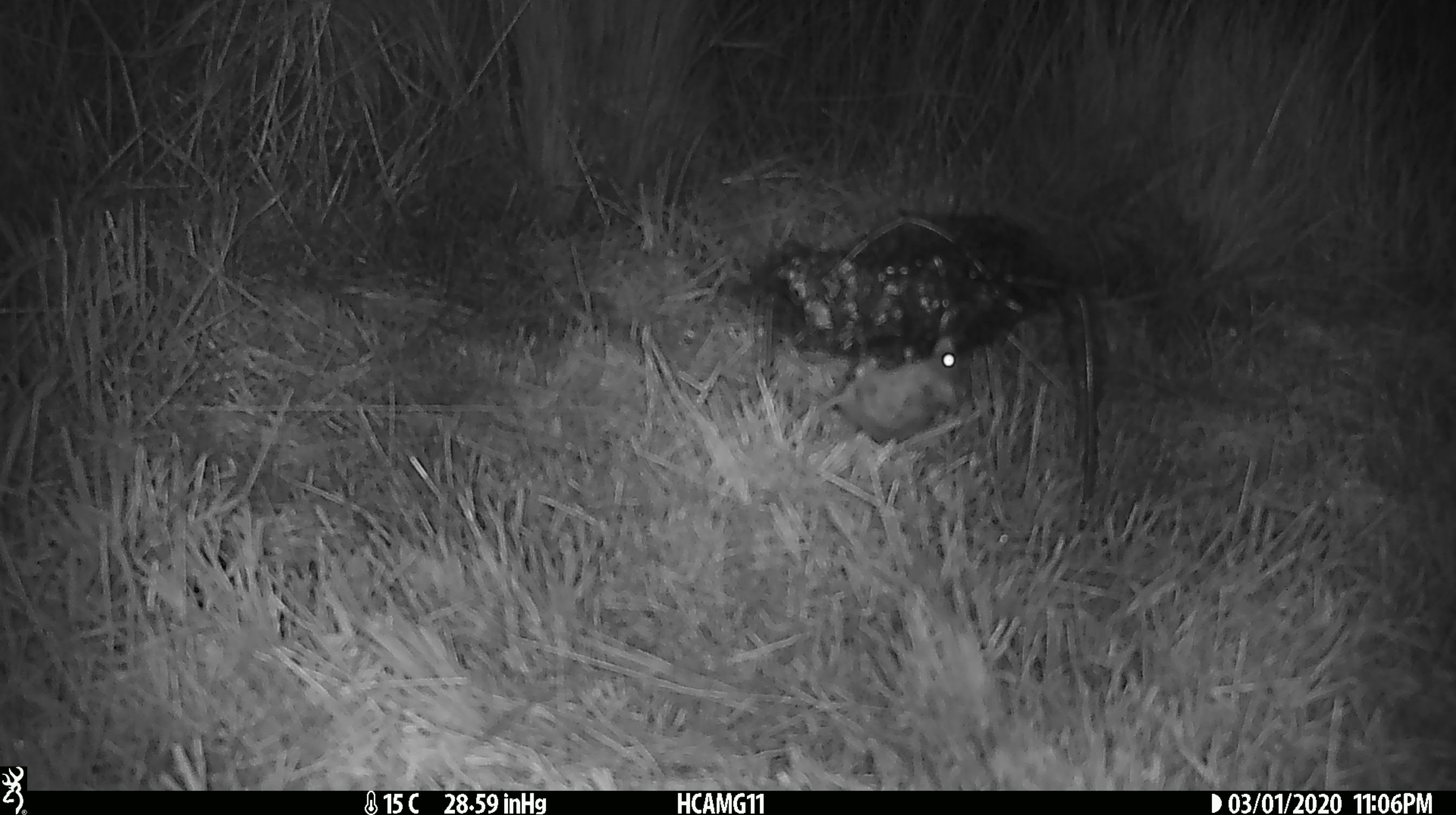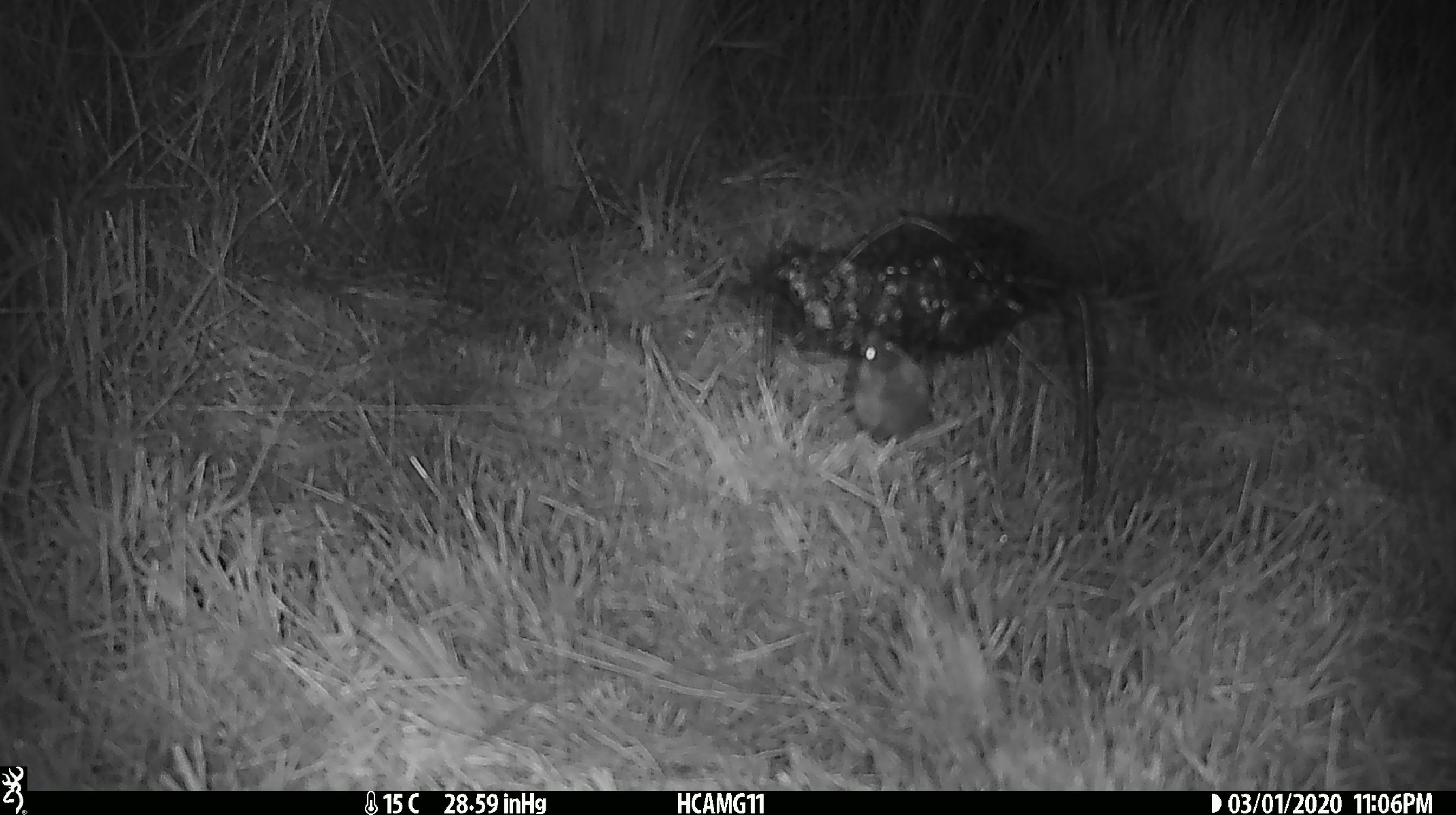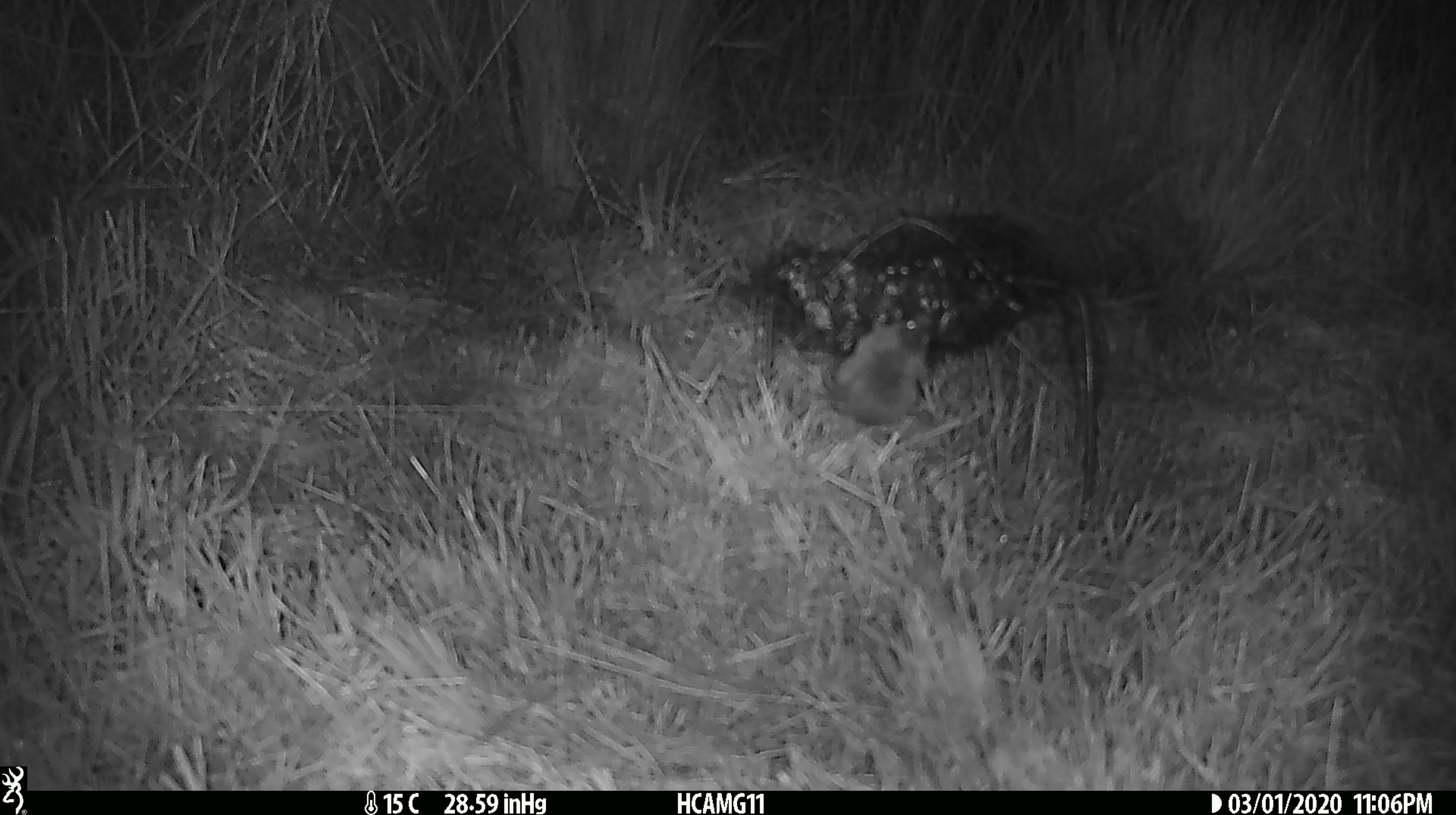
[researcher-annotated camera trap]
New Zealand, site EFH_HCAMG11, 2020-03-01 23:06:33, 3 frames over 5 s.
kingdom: Animalia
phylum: Chordata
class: Mammalia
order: Rodentia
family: Muridae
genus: Mus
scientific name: Mus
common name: mouse